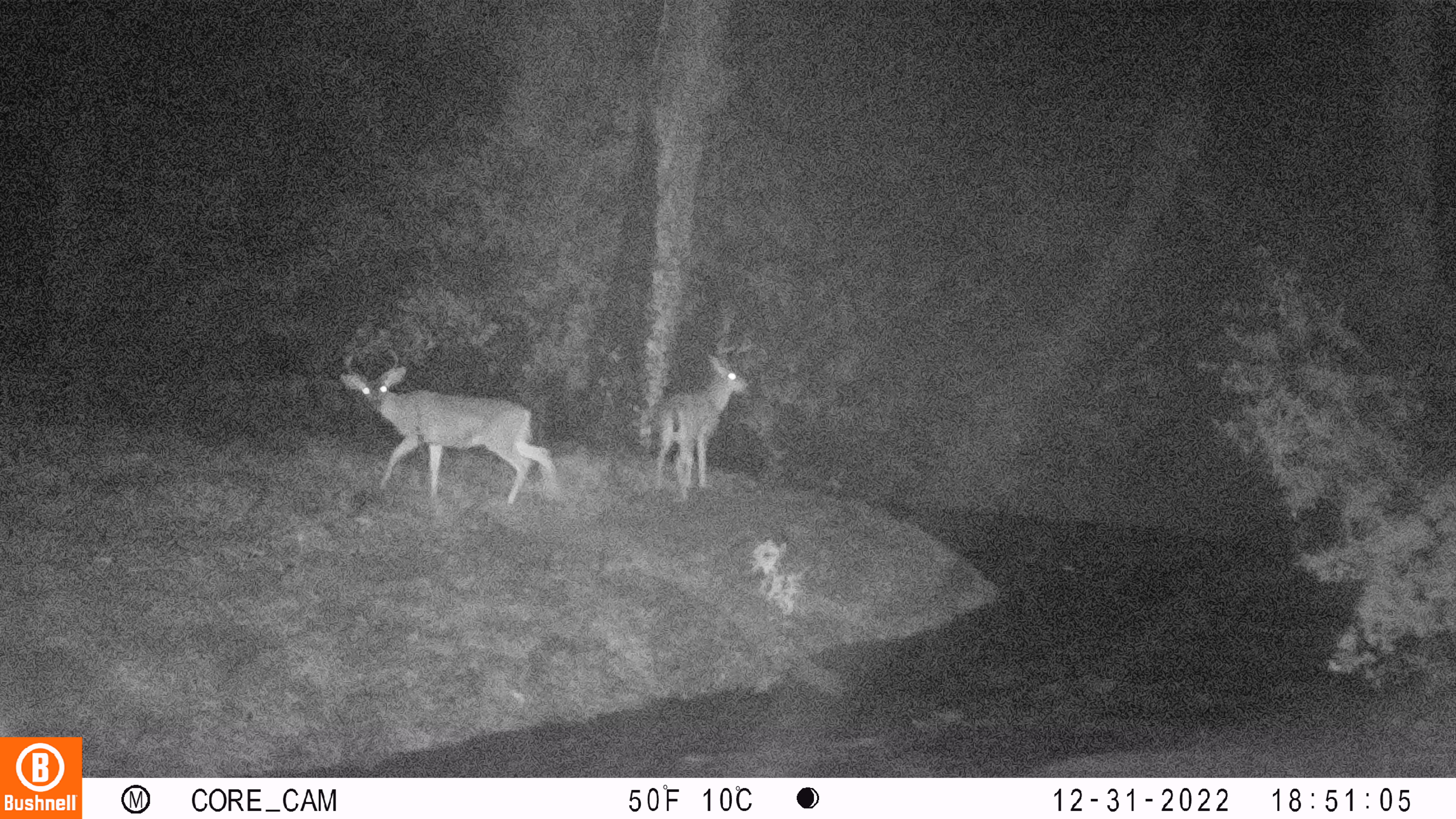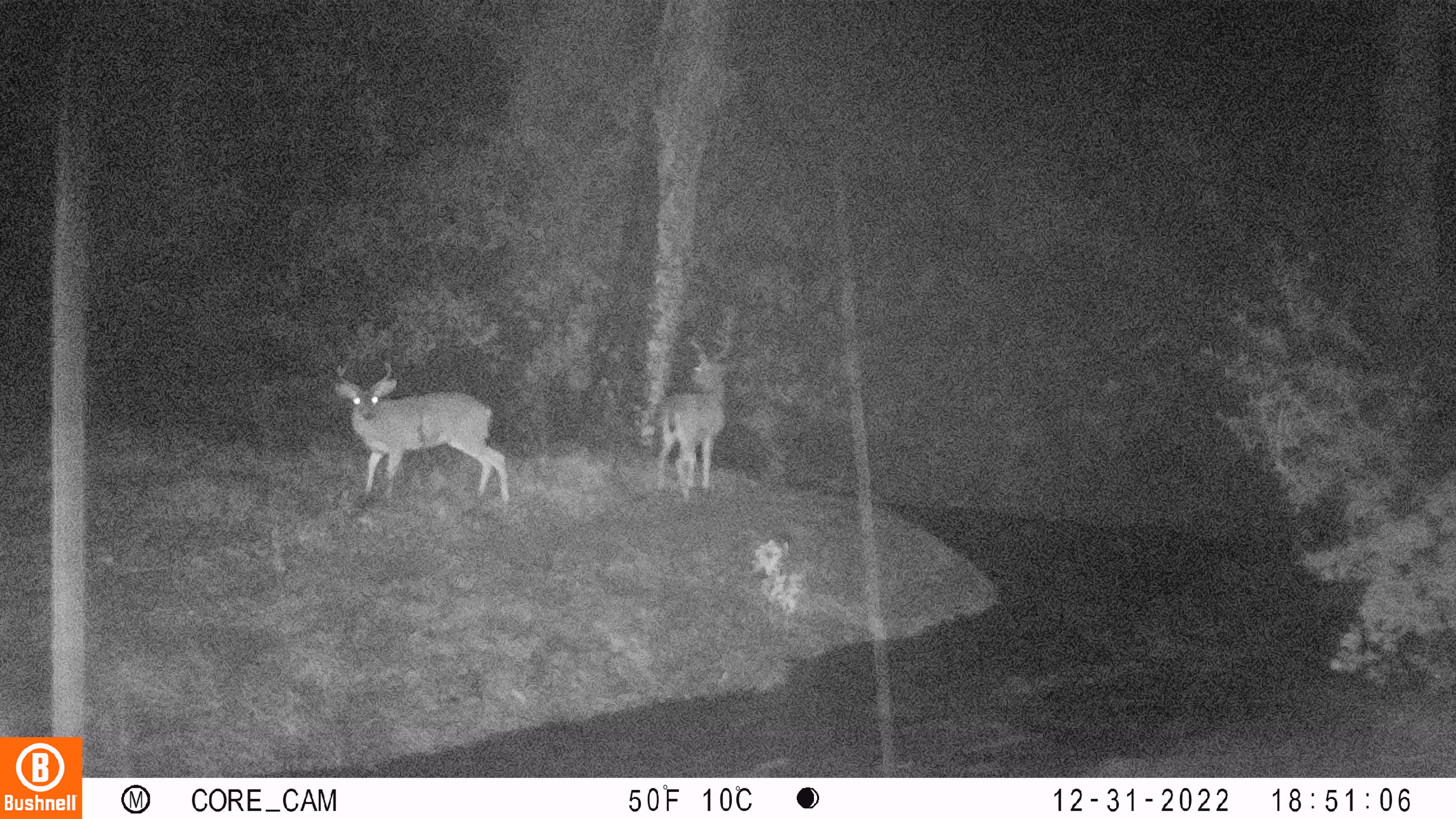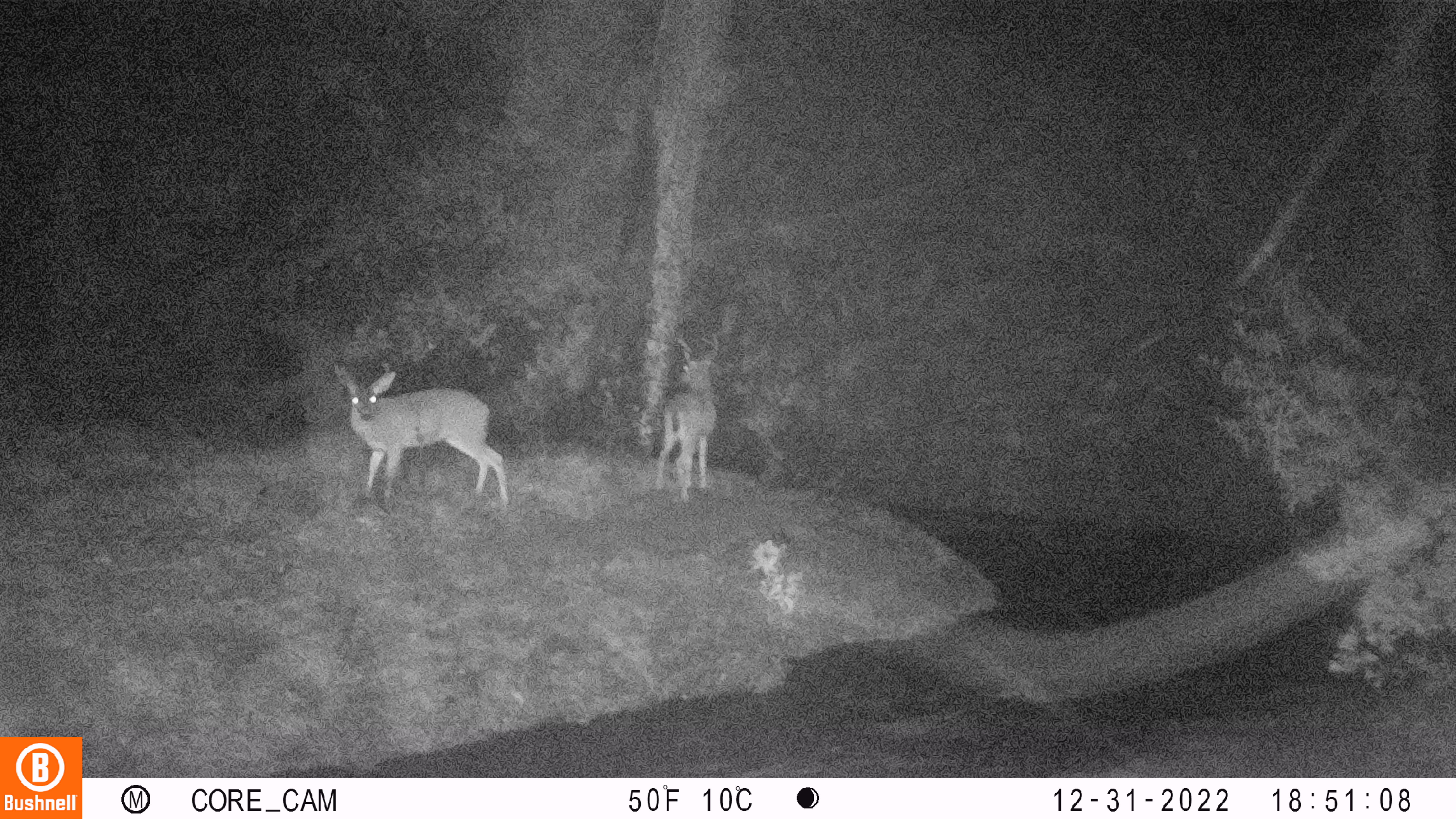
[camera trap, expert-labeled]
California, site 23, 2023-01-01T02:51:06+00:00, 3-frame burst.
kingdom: Animalia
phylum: Chordata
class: Mammalia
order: Artiodactyla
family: Cervidae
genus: Odocoileus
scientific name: Odocoileus hemionus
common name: mule deer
Mule deer (Odocoileus hemionus).